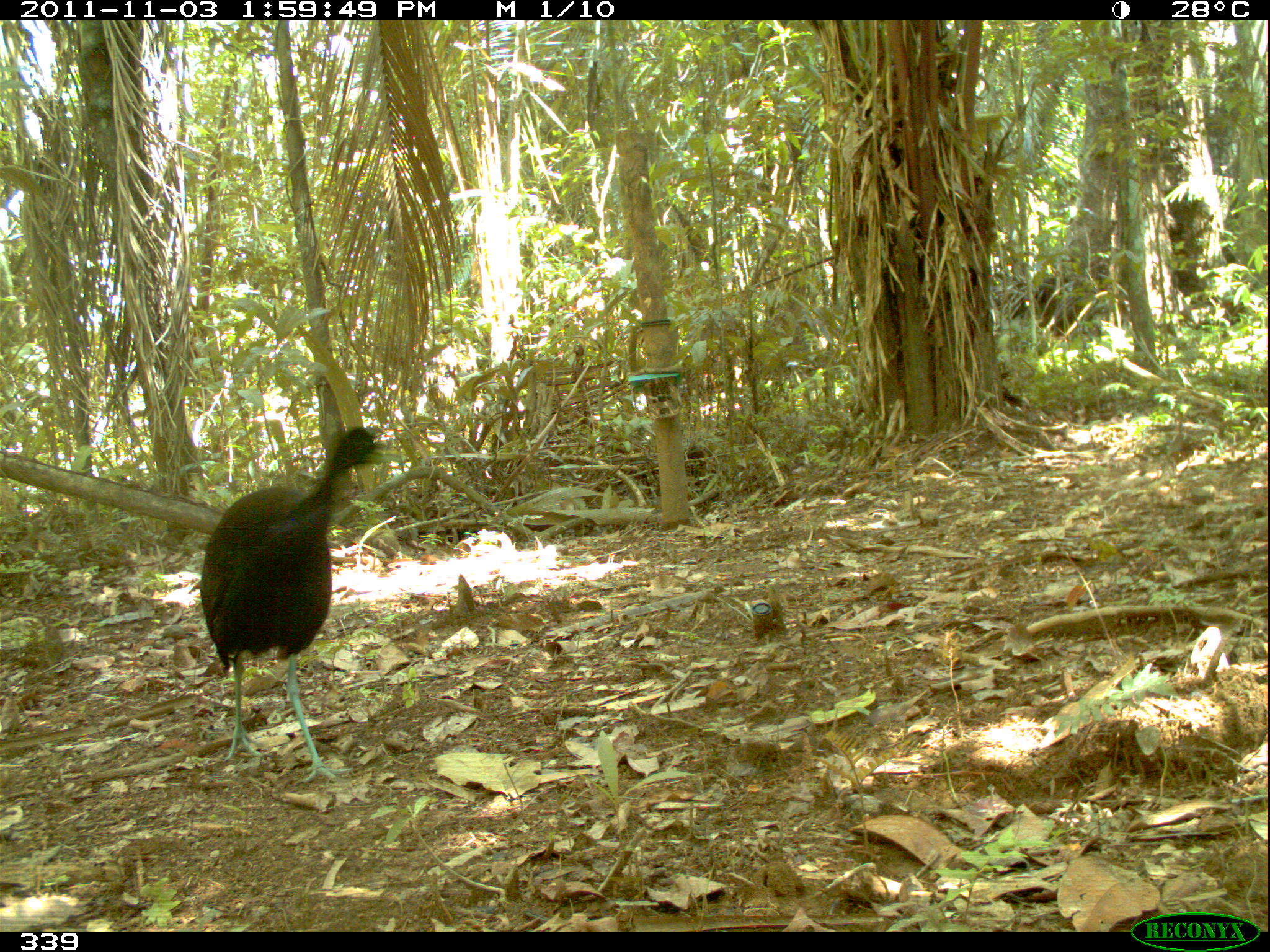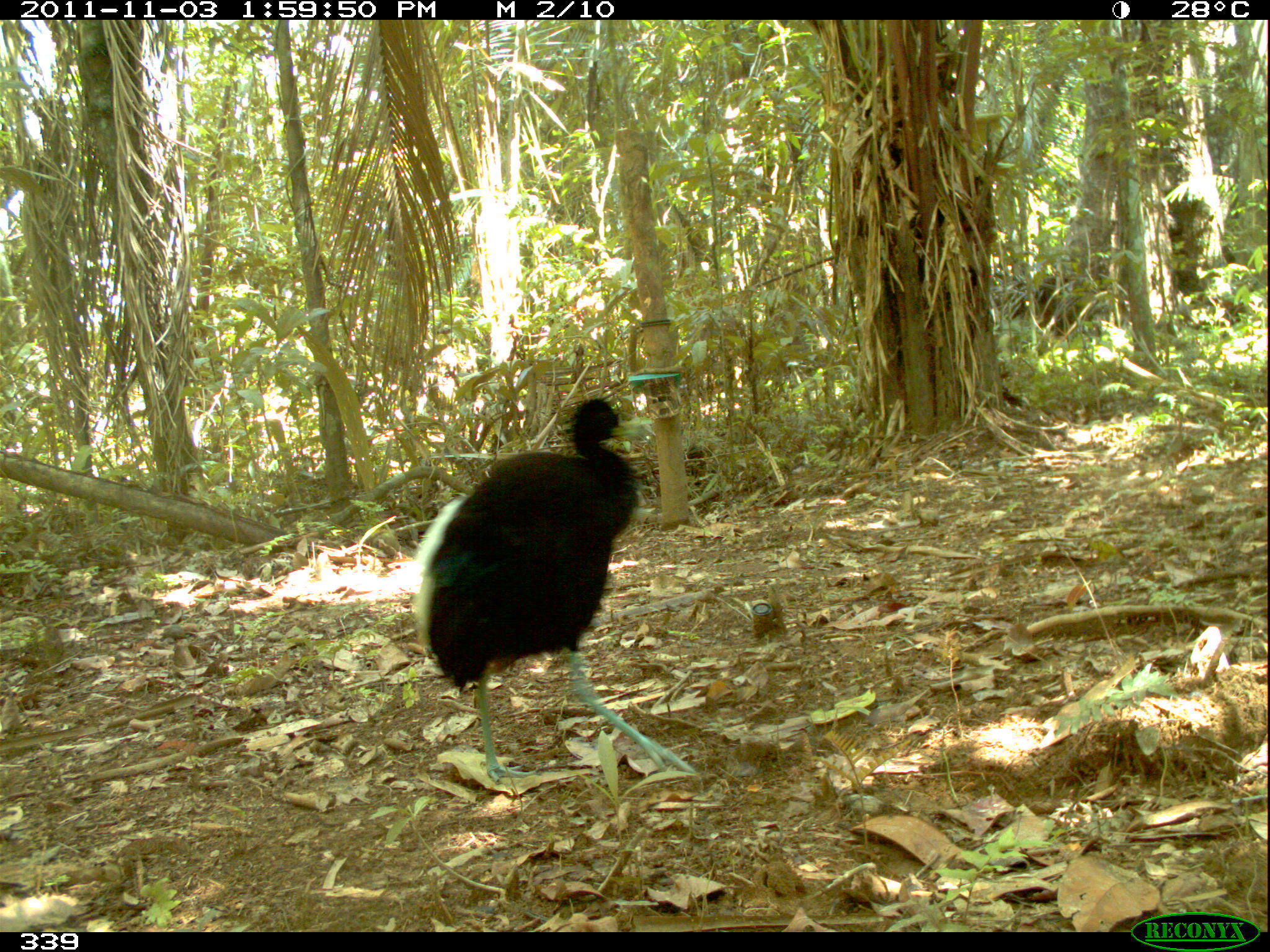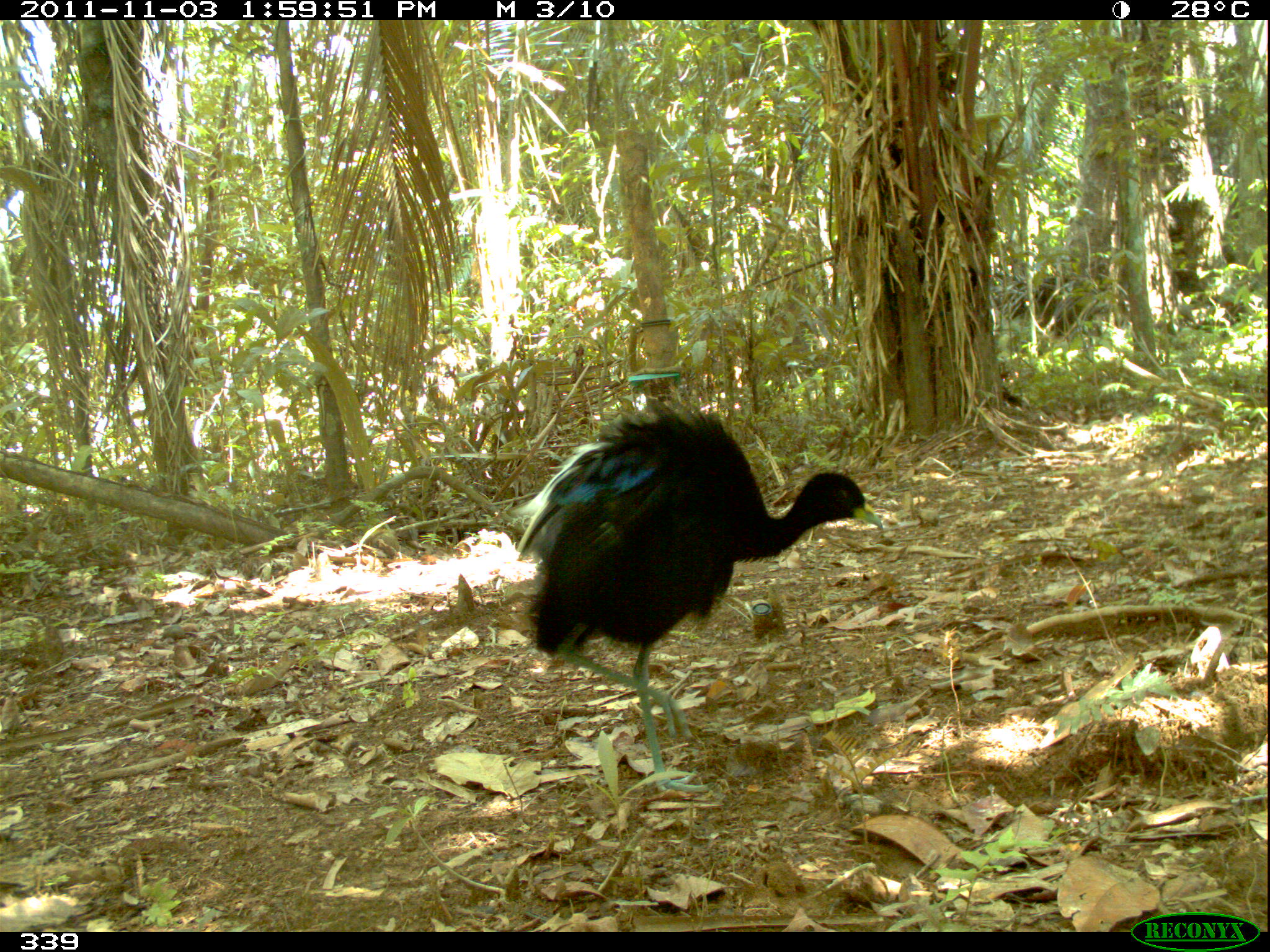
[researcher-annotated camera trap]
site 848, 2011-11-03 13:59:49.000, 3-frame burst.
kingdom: Animalia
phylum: Chordata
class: Aves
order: Gruiformes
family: Psophiidae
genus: Psophia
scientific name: Psophia leucoptera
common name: pale-winged trumpeter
Psophia leucoptera (pale-winged trumpeter).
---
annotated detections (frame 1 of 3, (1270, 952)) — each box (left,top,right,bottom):
psophia leucoptera: (191,423,399,785)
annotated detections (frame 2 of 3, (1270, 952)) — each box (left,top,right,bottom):
psophia leucoptera: (405,395,699,785)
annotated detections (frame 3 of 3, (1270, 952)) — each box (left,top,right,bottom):
psophia leucoptera: (510,391,884,795)